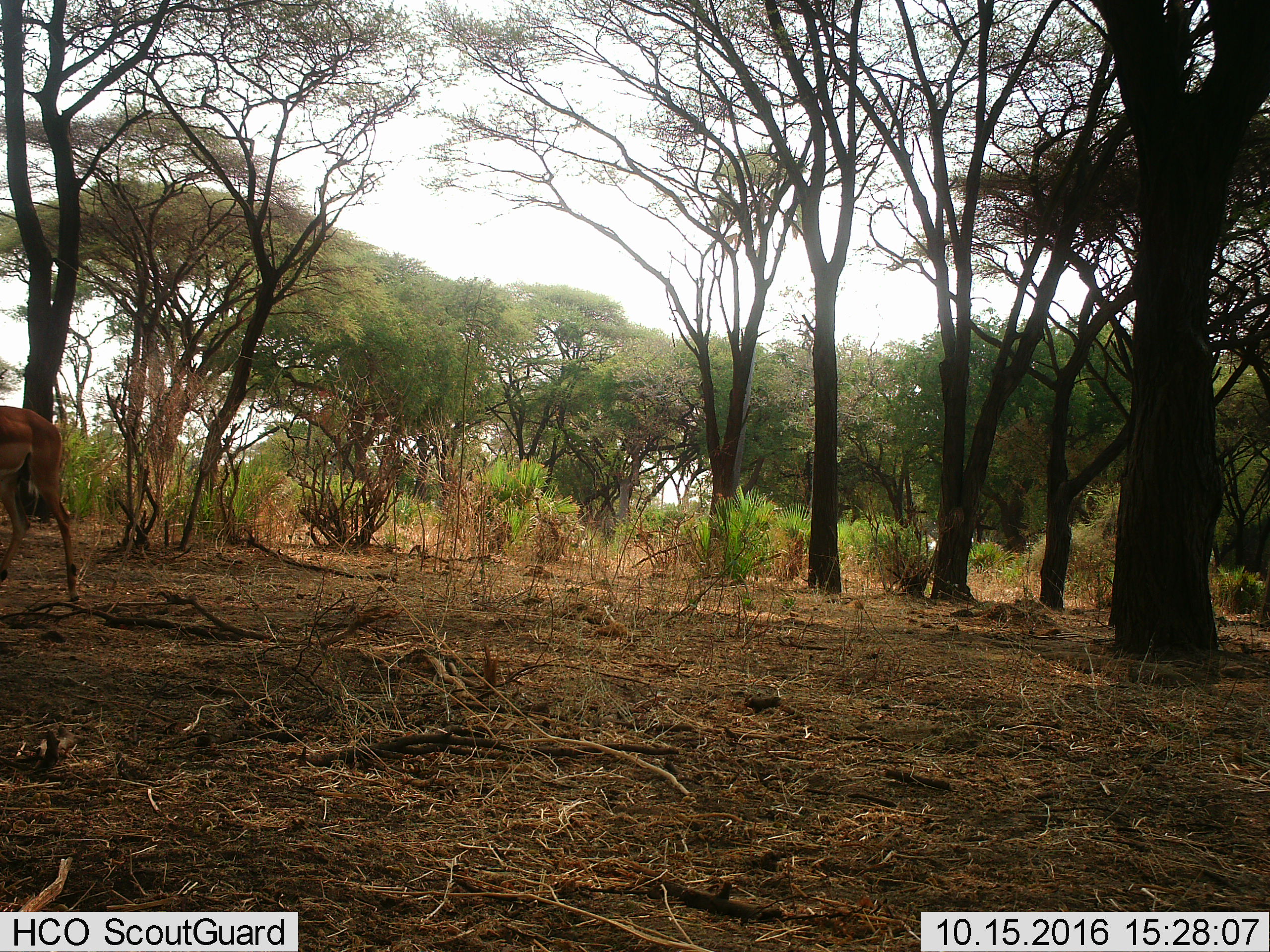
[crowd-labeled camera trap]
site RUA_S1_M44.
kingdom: Animalia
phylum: Chordata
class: Mammalia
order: Artiodactyla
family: Bovidae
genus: Aepyceros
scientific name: Aepyceros melampus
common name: impala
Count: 1.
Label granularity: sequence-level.